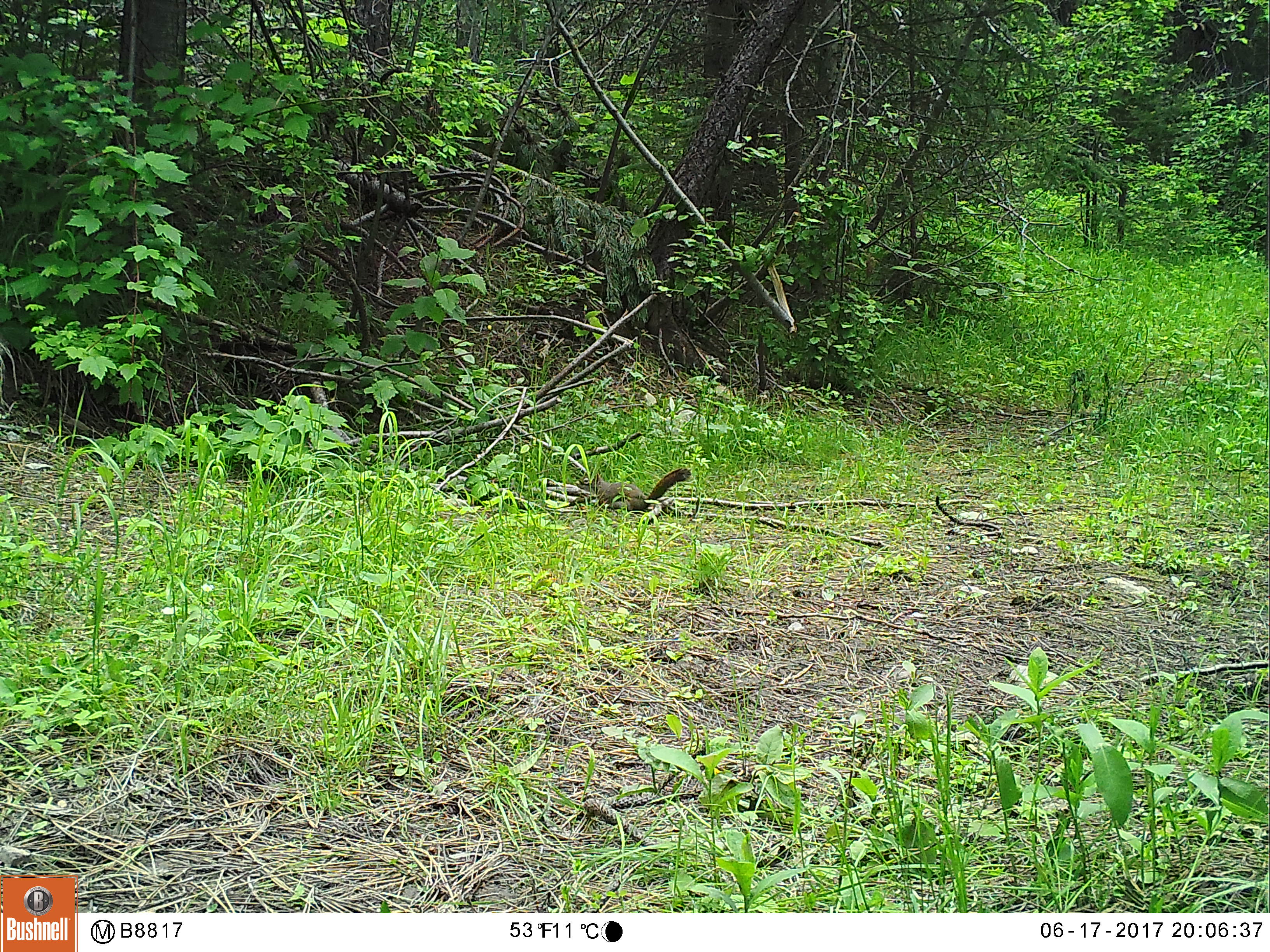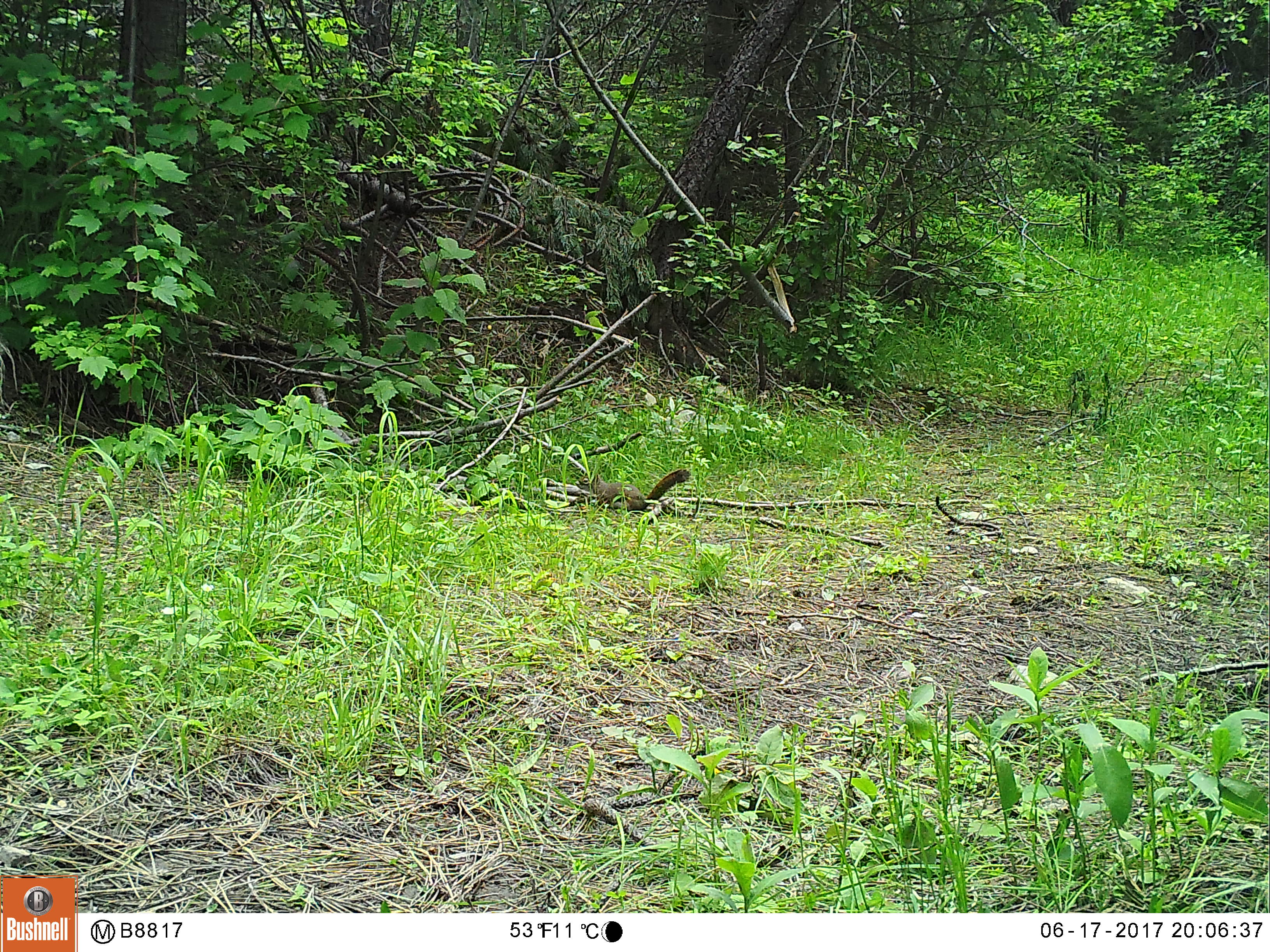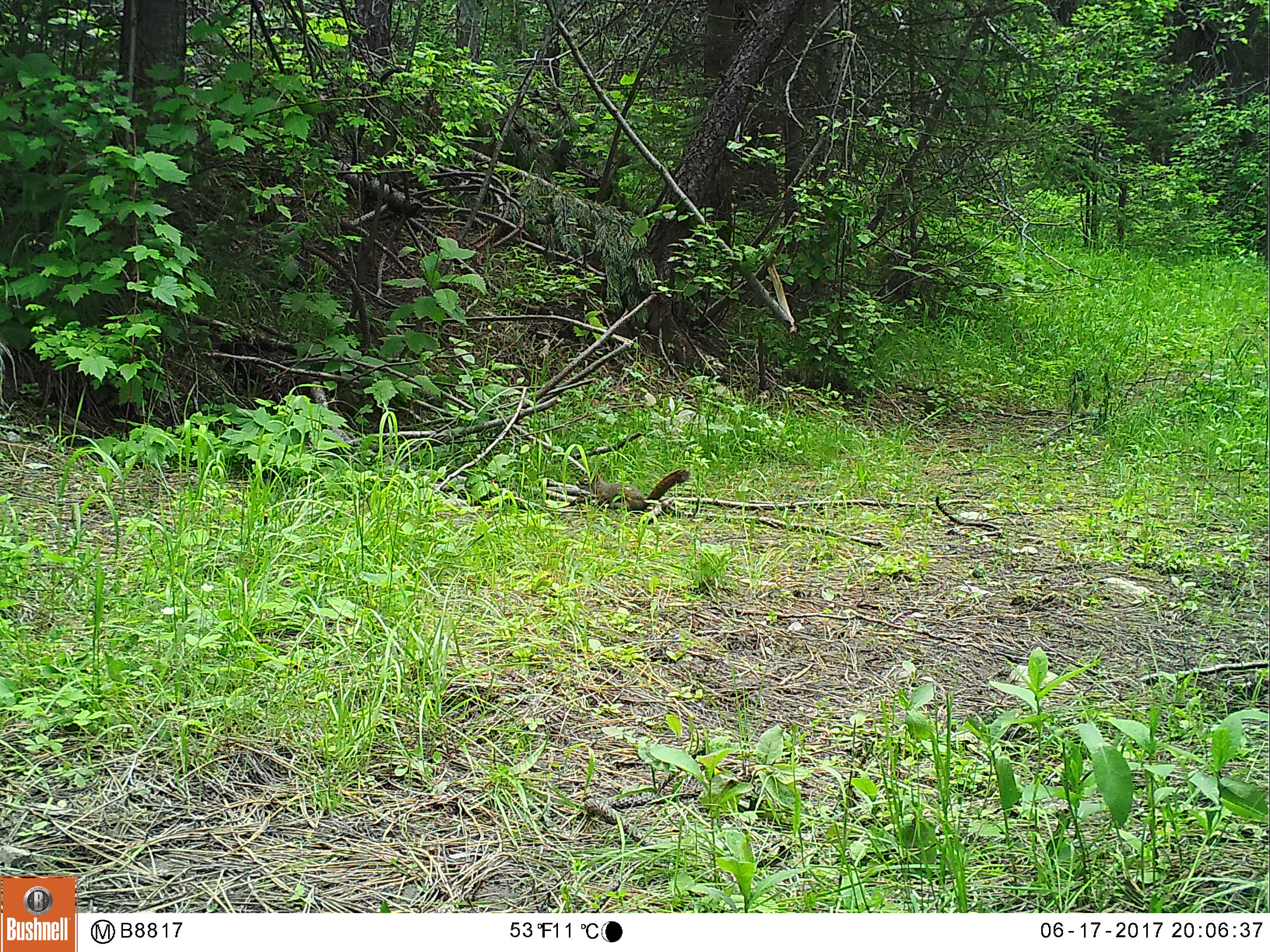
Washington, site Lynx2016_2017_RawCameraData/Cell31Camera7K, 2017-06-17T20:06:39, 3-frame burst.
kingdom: Animalia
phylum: Chordata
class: Mammalia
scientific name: Mammalia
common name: small mammal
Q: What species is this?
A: Small mammal (Mammalia).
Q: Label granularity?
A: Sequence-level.